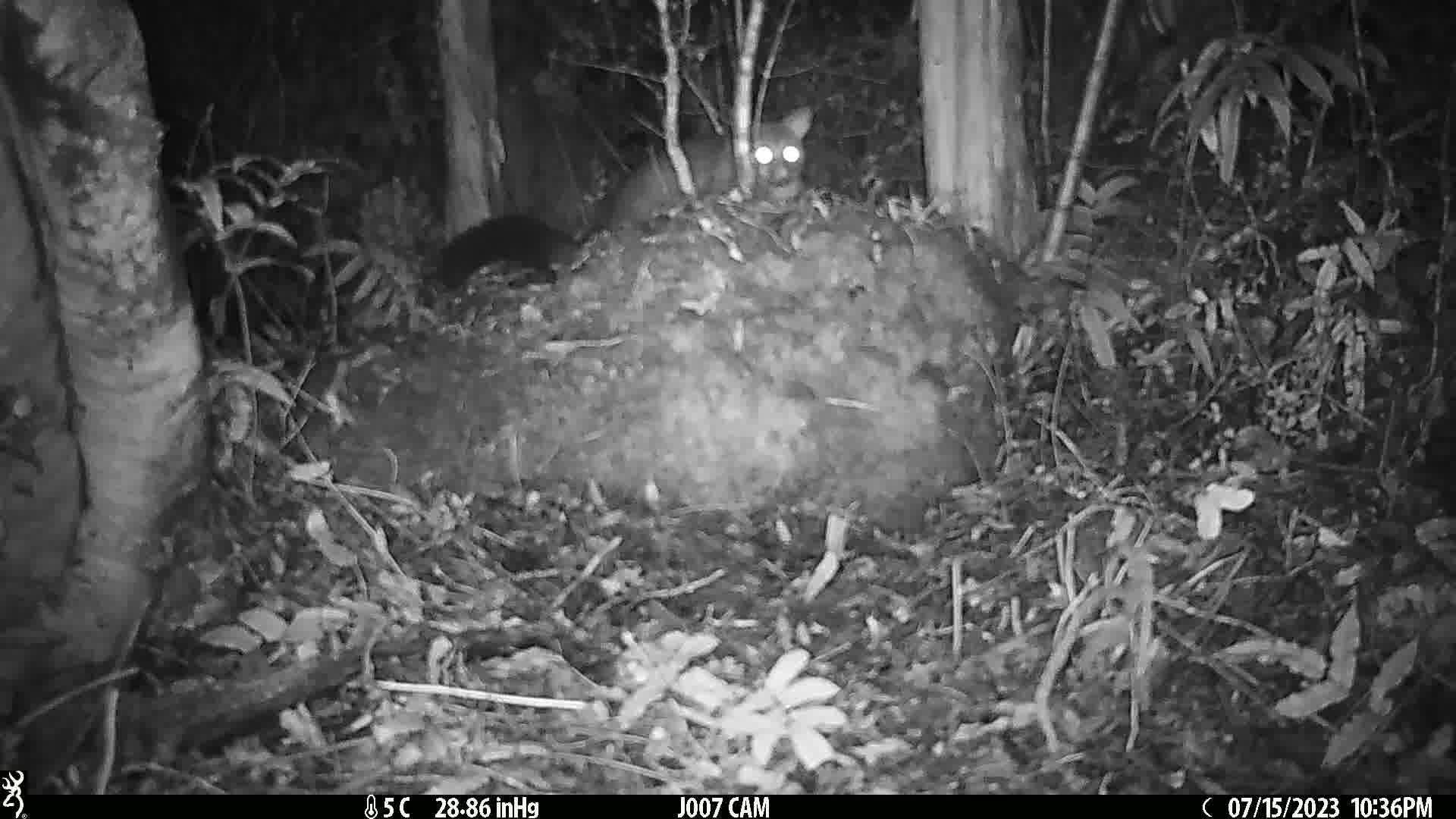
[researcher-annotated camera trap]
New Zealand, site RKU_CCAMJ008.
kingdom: Animalia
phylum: Chordata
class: Mammalia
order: Diprotodontia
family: Phalangeridae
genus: Trichosurus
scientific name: Trichosurus vulpecula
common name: common brushtail possum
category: possum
Possum (common brushtail possum) (Trichosurus vulpecula).